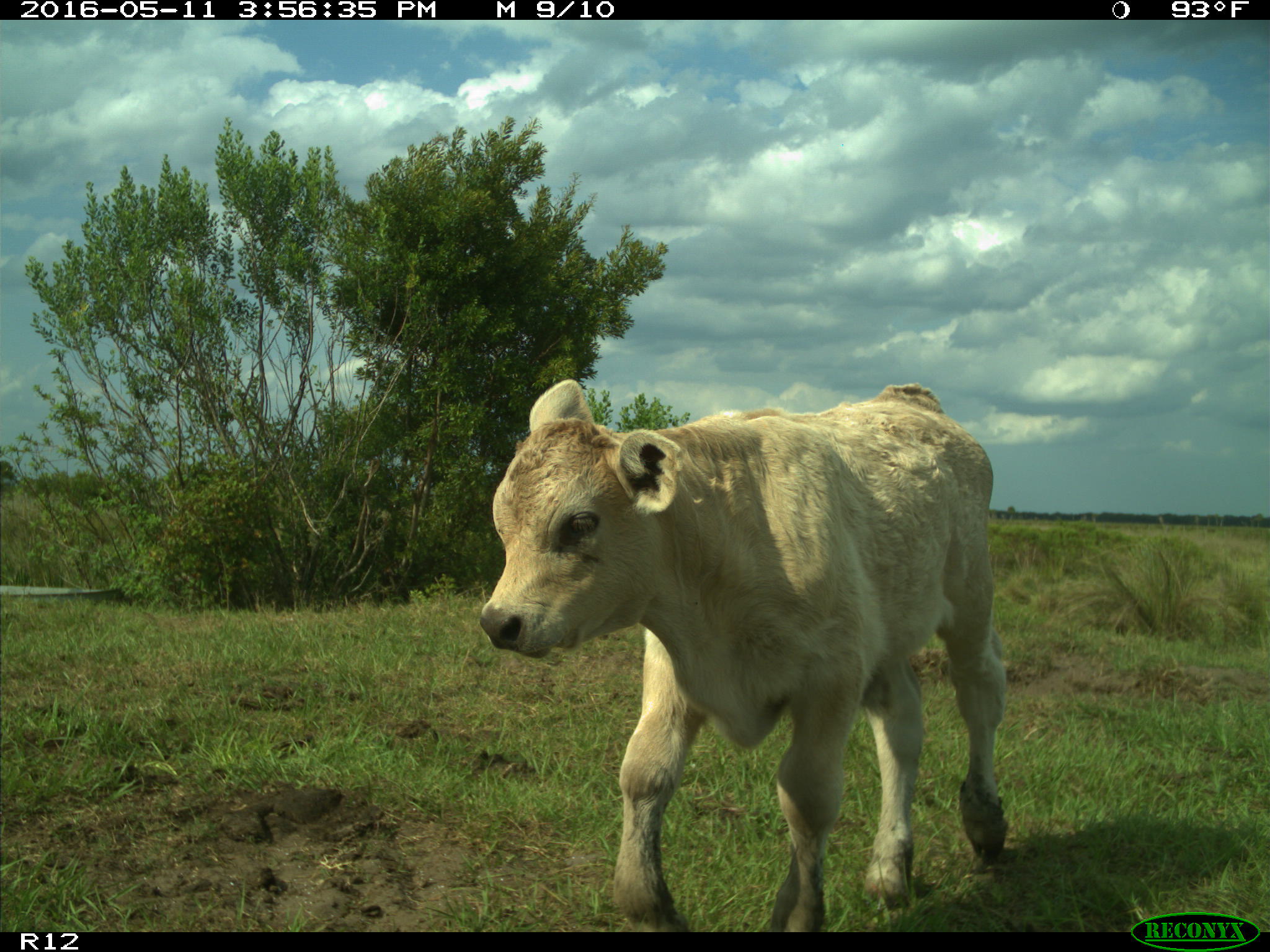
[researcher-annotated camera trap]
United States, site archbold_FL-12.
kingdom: Animalia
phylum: Chordata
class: Mammalia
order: Artiodactyla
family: Bovidae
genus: Bos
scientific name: Bos taurus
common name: domestic cow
Bos taurus (domestic cow).